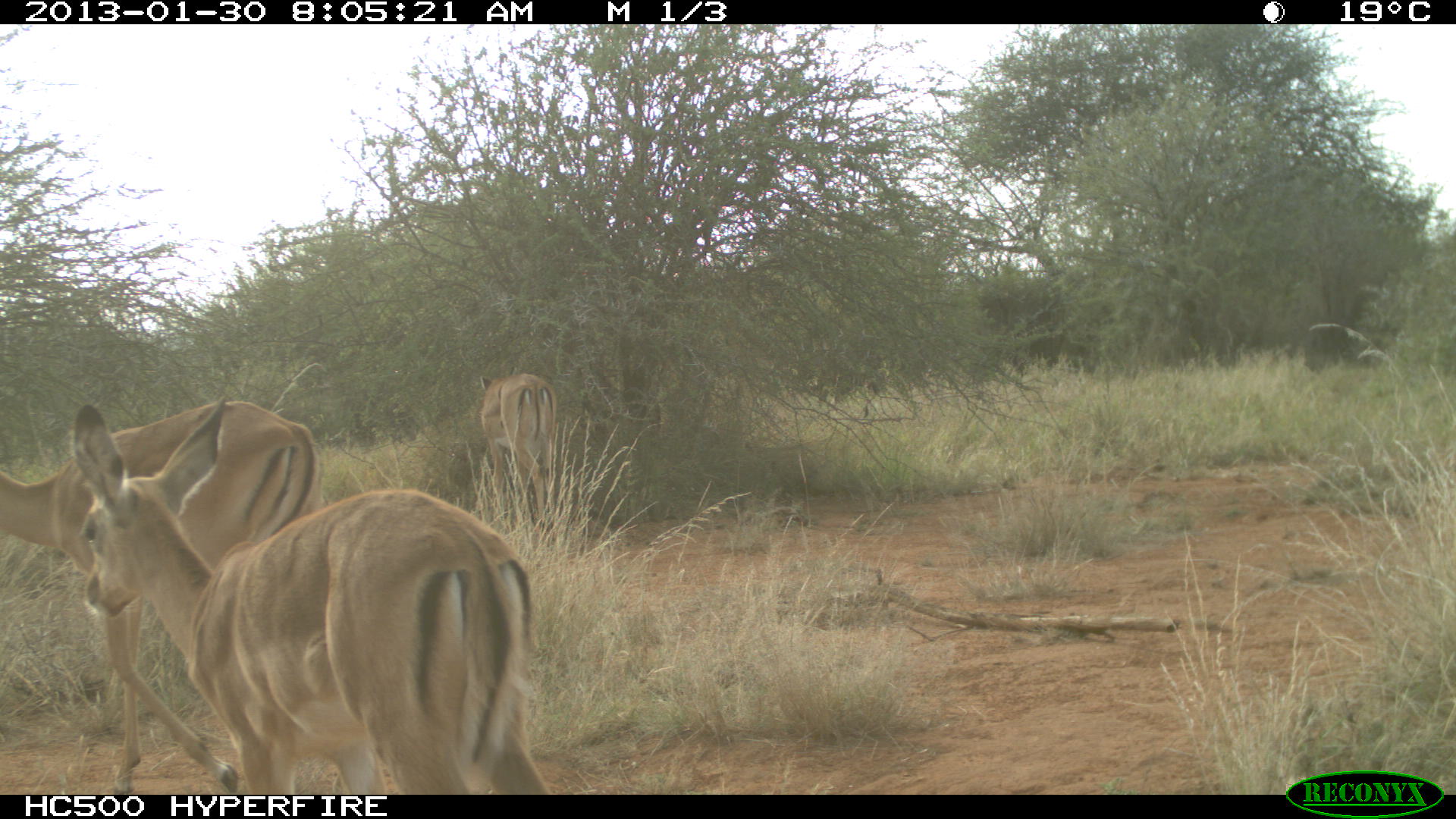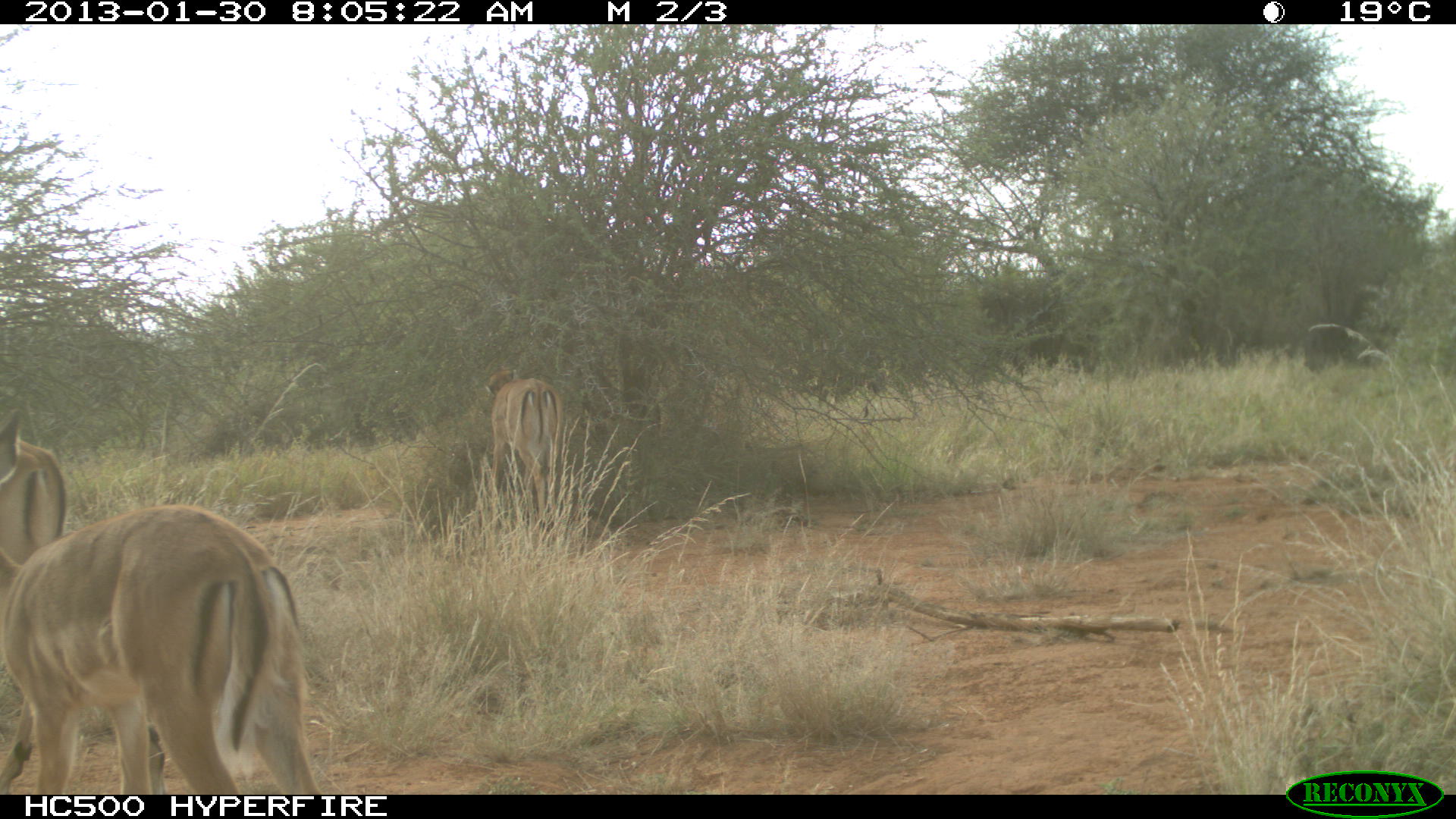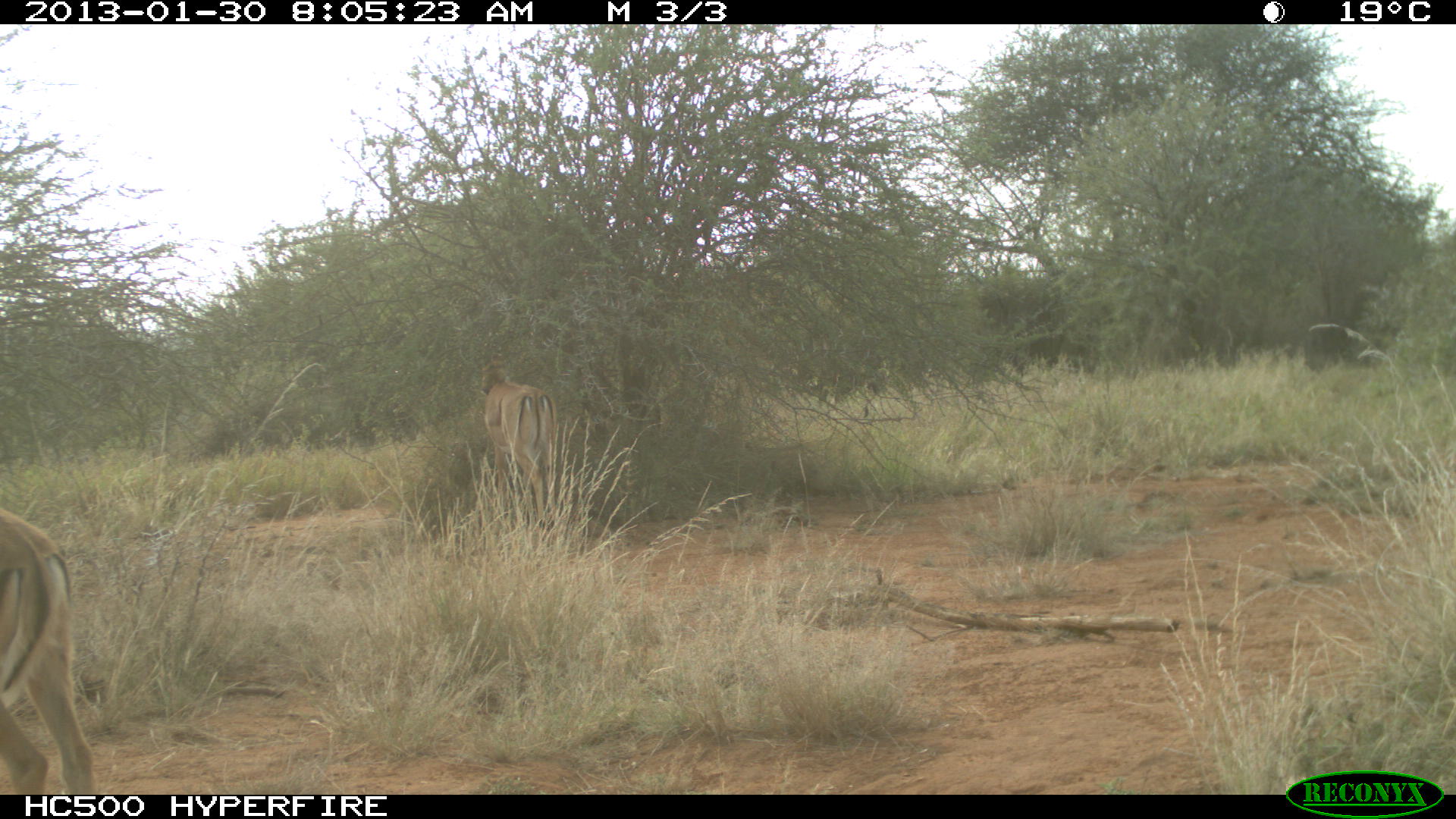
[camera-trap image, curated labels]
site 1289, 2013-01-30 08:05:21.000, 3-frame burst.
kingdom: Animalia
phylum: Chordata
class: Mammalia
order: Artiodactyla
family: Bovidae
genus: Aepyceros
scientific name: Aepyceros melampus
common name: impala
Aepyceros melampus (impala), count 3.